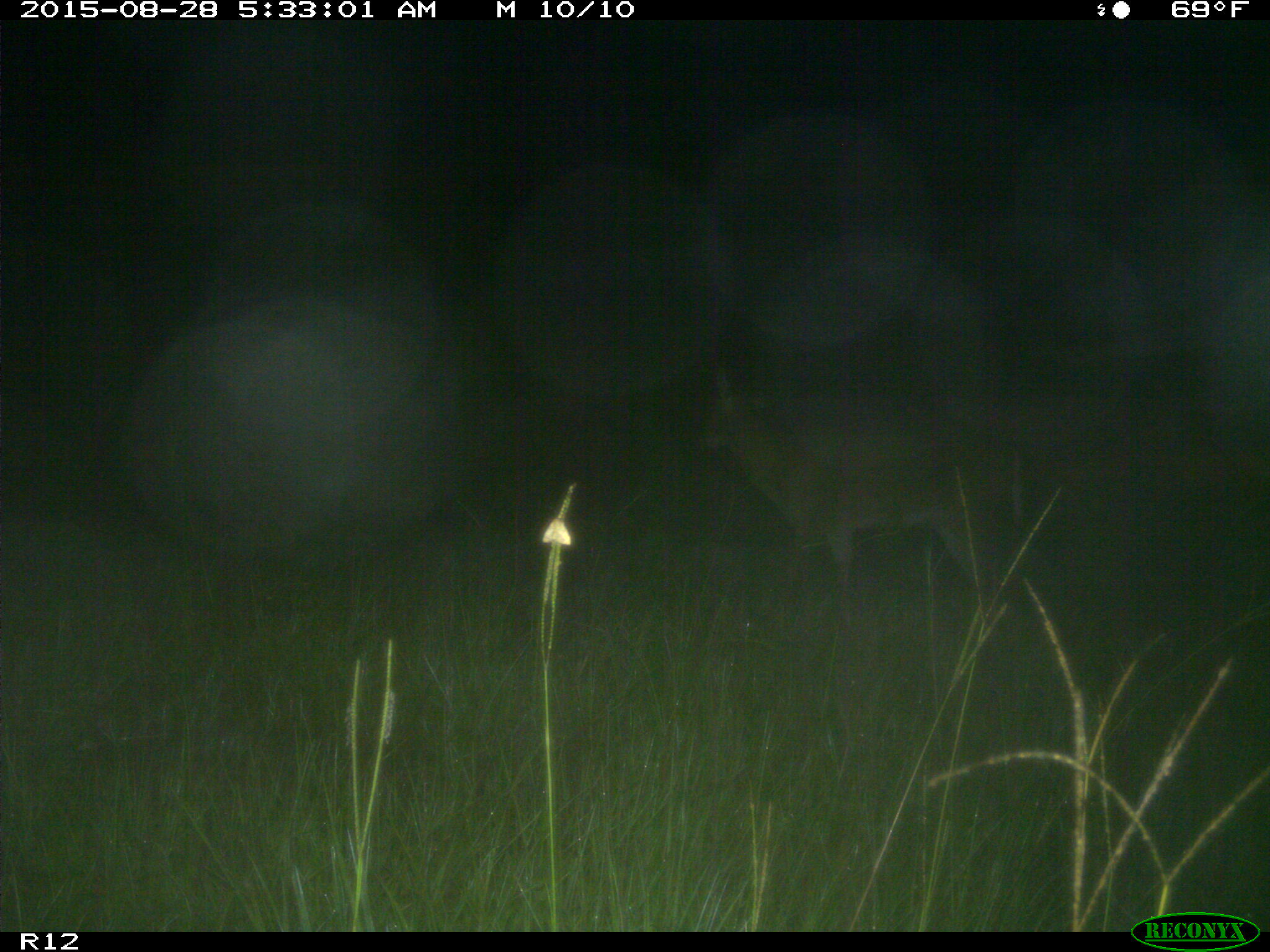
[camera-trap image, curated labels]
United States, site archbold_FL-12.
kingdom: Animalia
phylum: Chordata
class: Mammalia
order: Artiodactyla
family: Cervidae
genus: Odocoileus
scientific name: Odocoileus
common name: deer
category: unidentified deer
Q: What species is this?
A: Unidentified deer (deer) (Odocoileus).